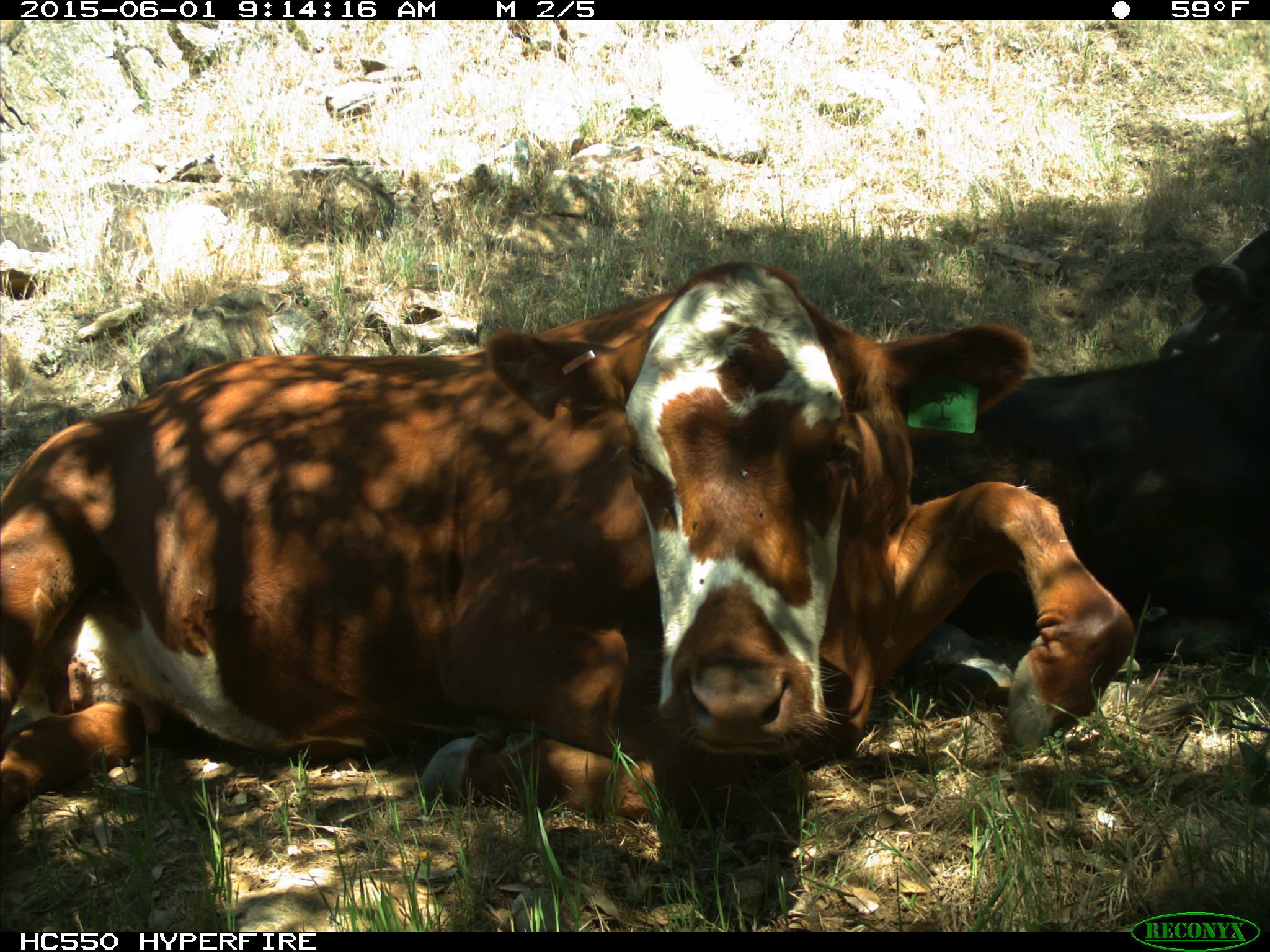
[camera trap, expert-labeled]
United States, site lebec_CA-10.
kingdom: Animalia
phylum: Chordata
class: Mammalia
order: Artiodactyla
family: Bovidae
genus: Bos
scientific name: Bos taurus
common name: domestic cow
Bos taurus (domestic cow).